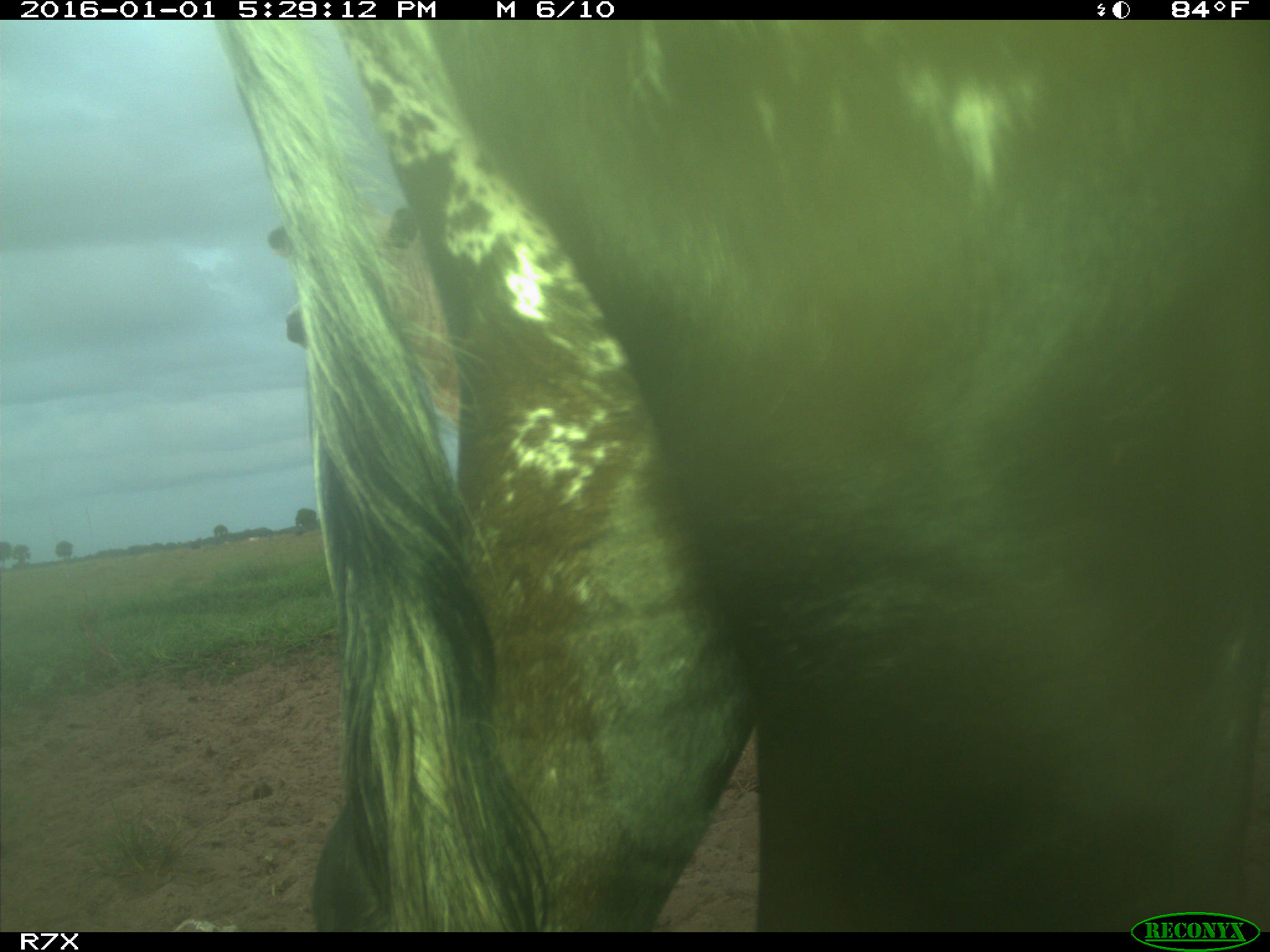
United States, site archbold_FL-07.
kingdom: Animalia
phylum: Chordata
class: Mammalia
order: Artiodactyla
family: Bovidae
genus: Bos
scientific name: Bos taurus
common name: domestic cow